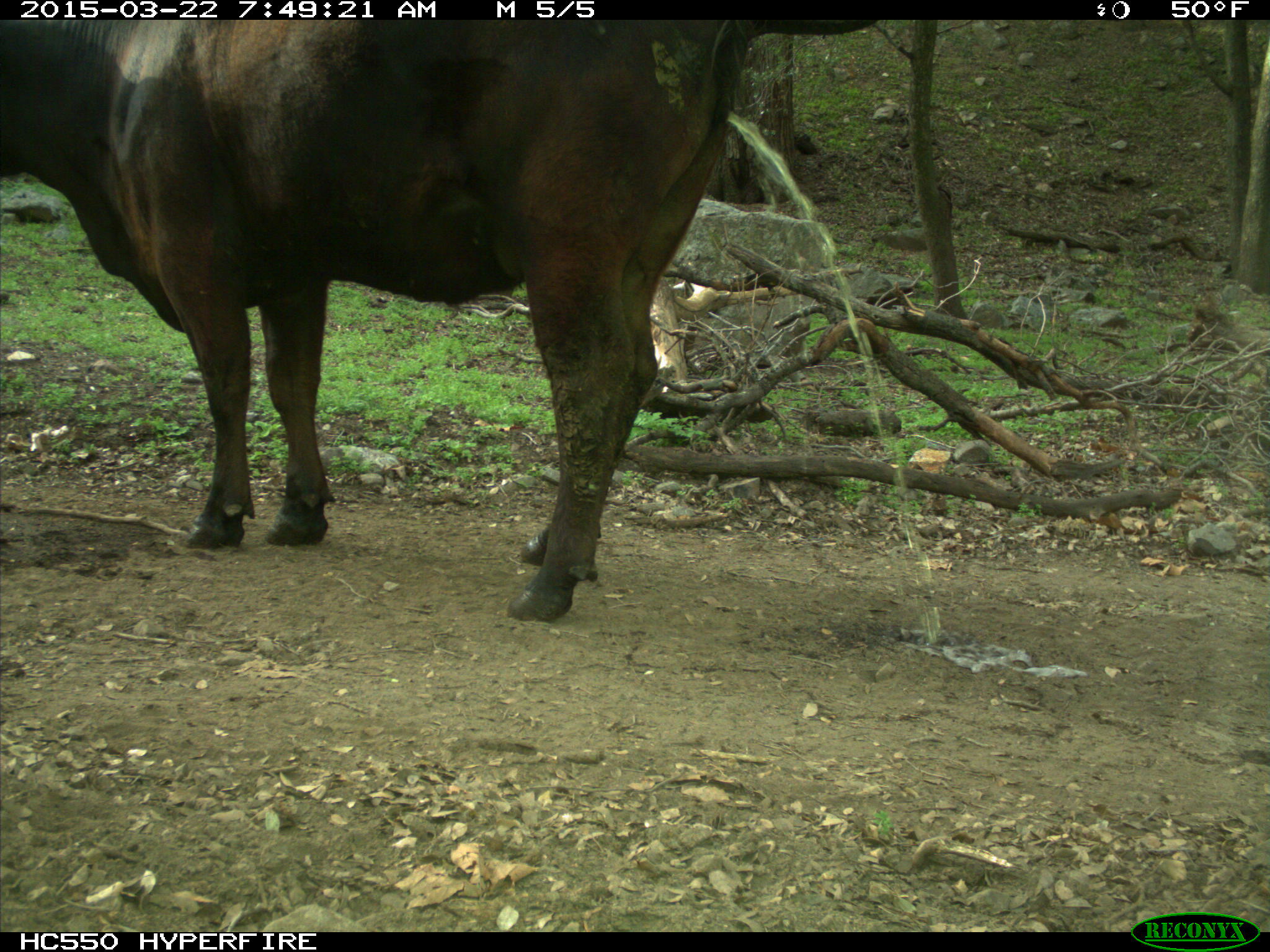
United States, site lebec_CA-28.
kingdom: Animalia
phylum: Chordata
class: Mammalia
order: Artiodactyla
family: Bovidae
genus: Bos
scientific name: Bos taurus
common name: domestic cow